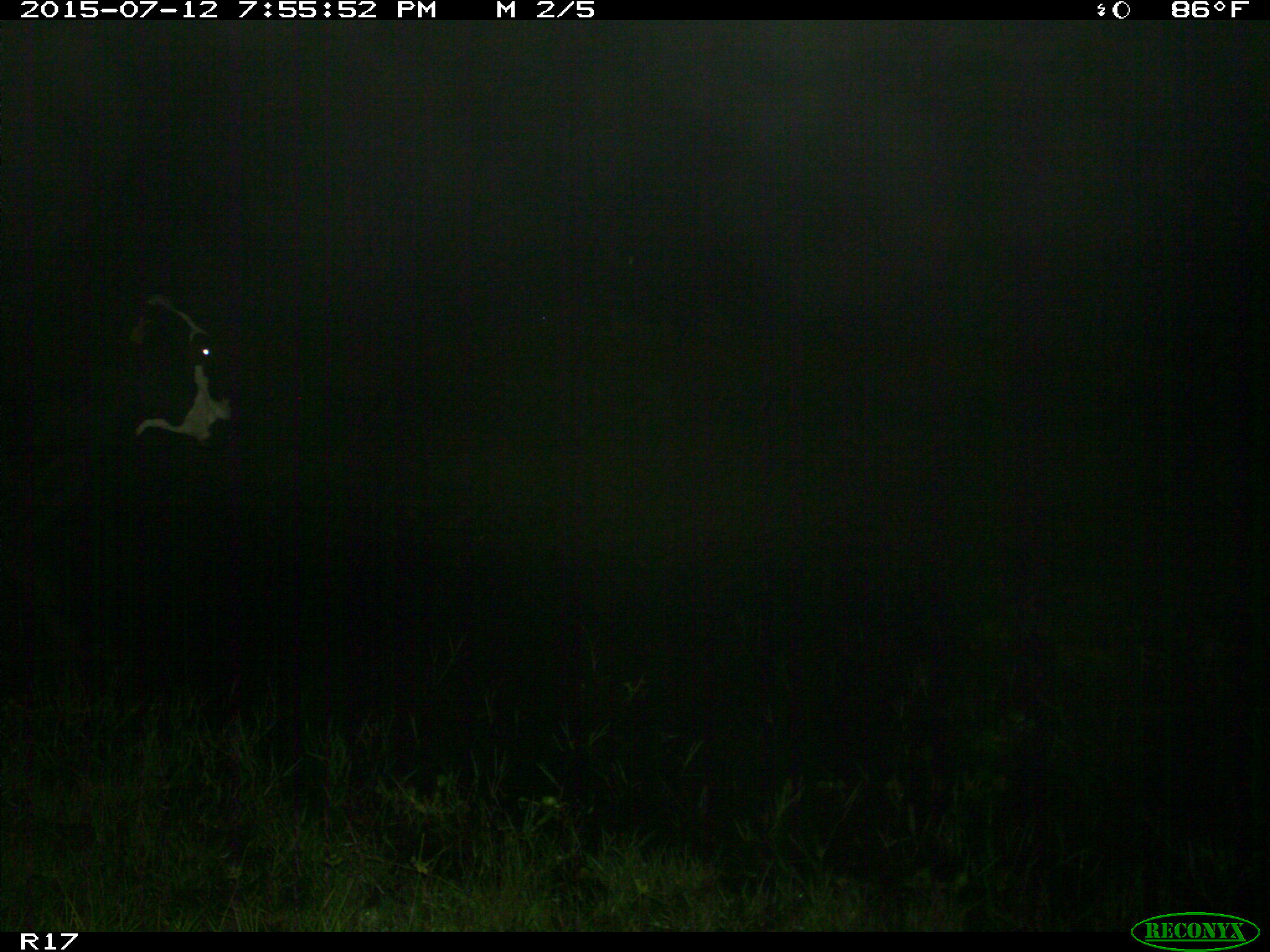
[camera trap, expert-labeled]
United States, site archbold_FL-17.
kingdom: Animalia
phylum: Chordata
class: Mammalia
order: Artiodactyla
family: Bovidae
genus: Bos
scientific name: Bos taurus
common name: domestic cow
Bos taurus (domestic cow).